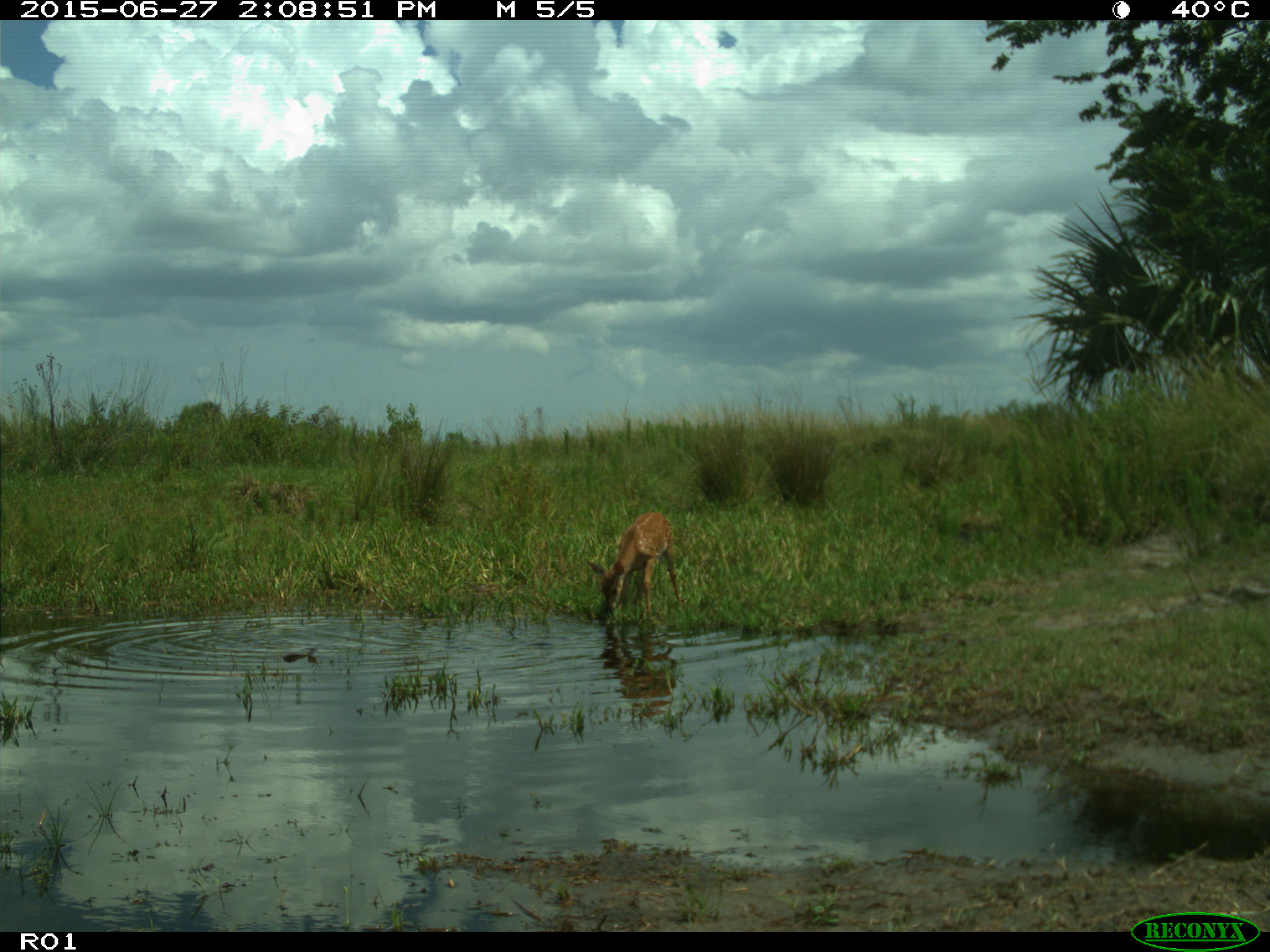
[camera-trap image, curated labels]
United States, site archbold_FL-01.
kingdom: Animalia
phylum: Chordata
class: Mammalia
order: Artiodactyla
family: Cervidae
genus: Odocoileus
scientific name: Odocoileus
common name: deer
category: unidentified deer